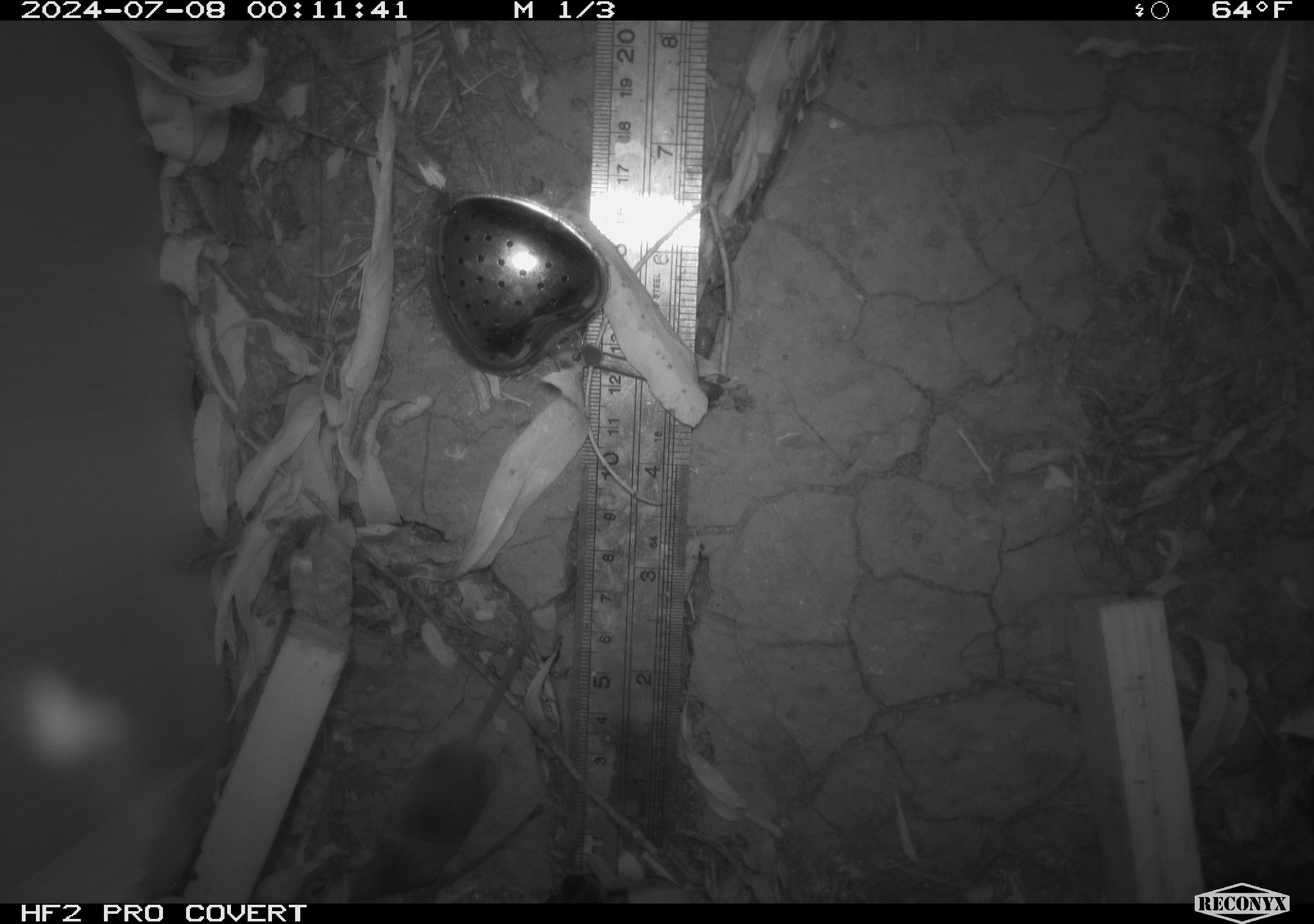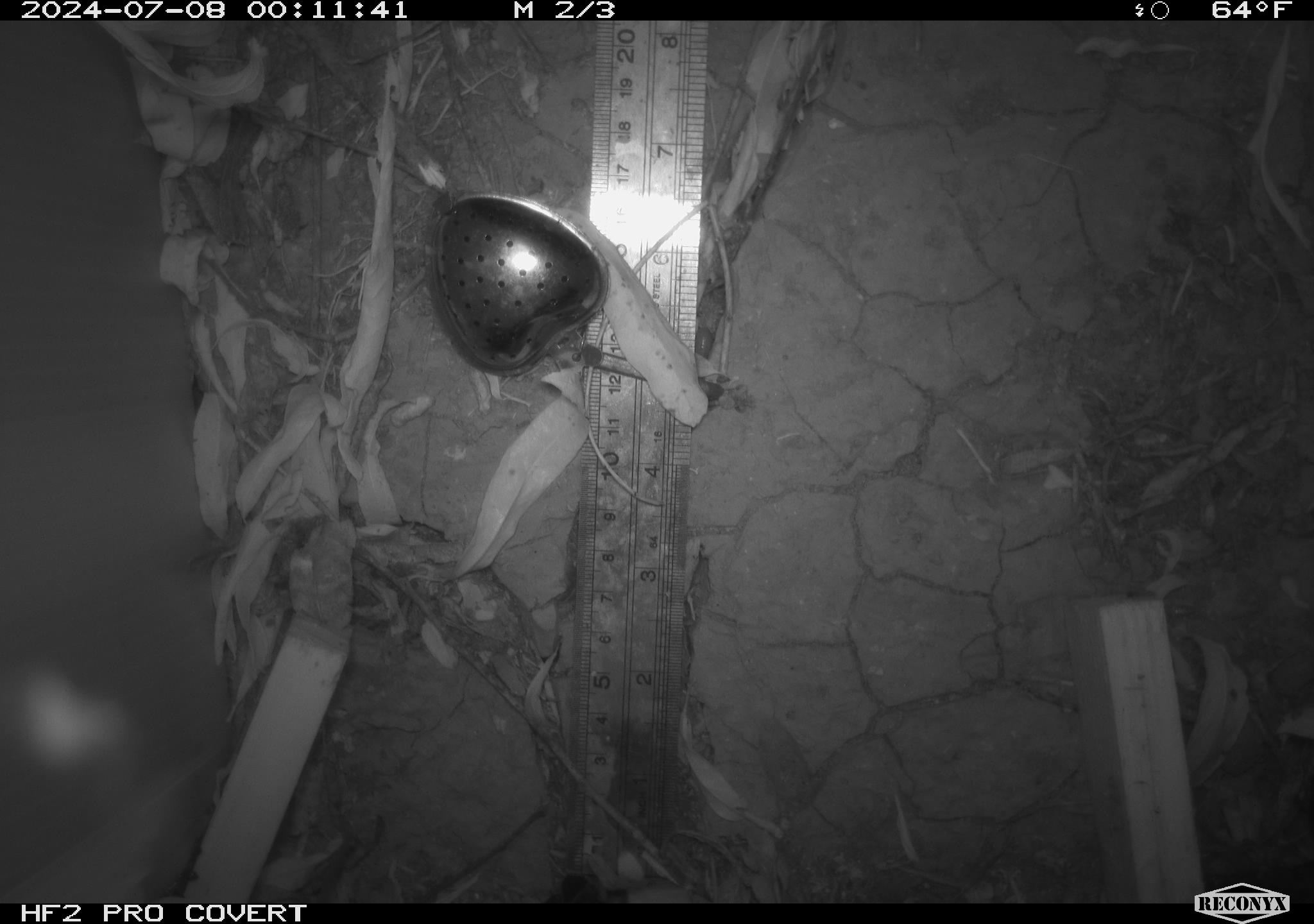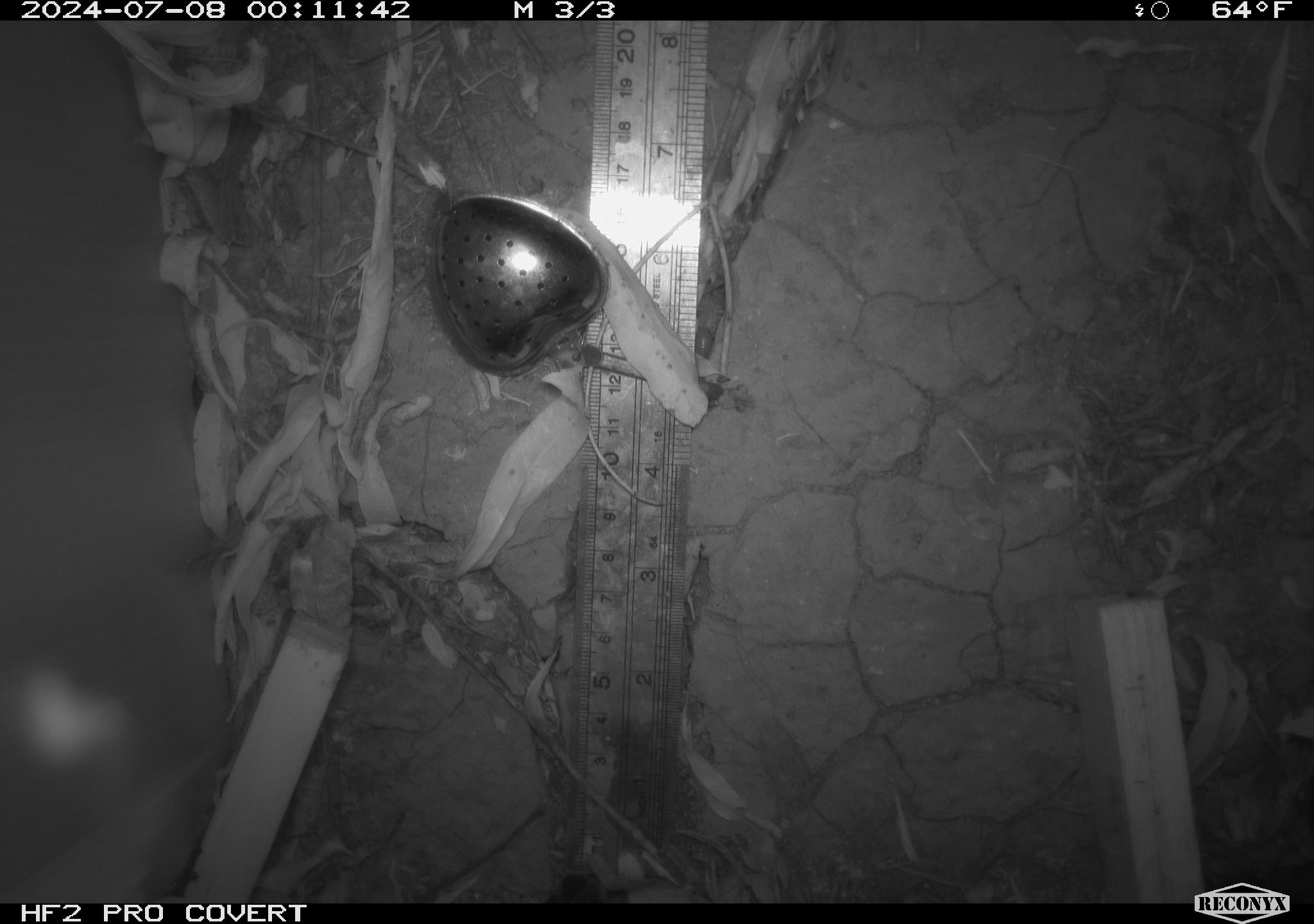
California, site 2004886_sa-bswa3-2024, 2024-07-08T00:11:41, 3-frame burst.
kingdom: Animalia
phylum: Chordata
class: Mammalia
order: Eulipotyphla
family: Soricidae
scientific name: Soricidae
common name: shrews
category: soricidae family